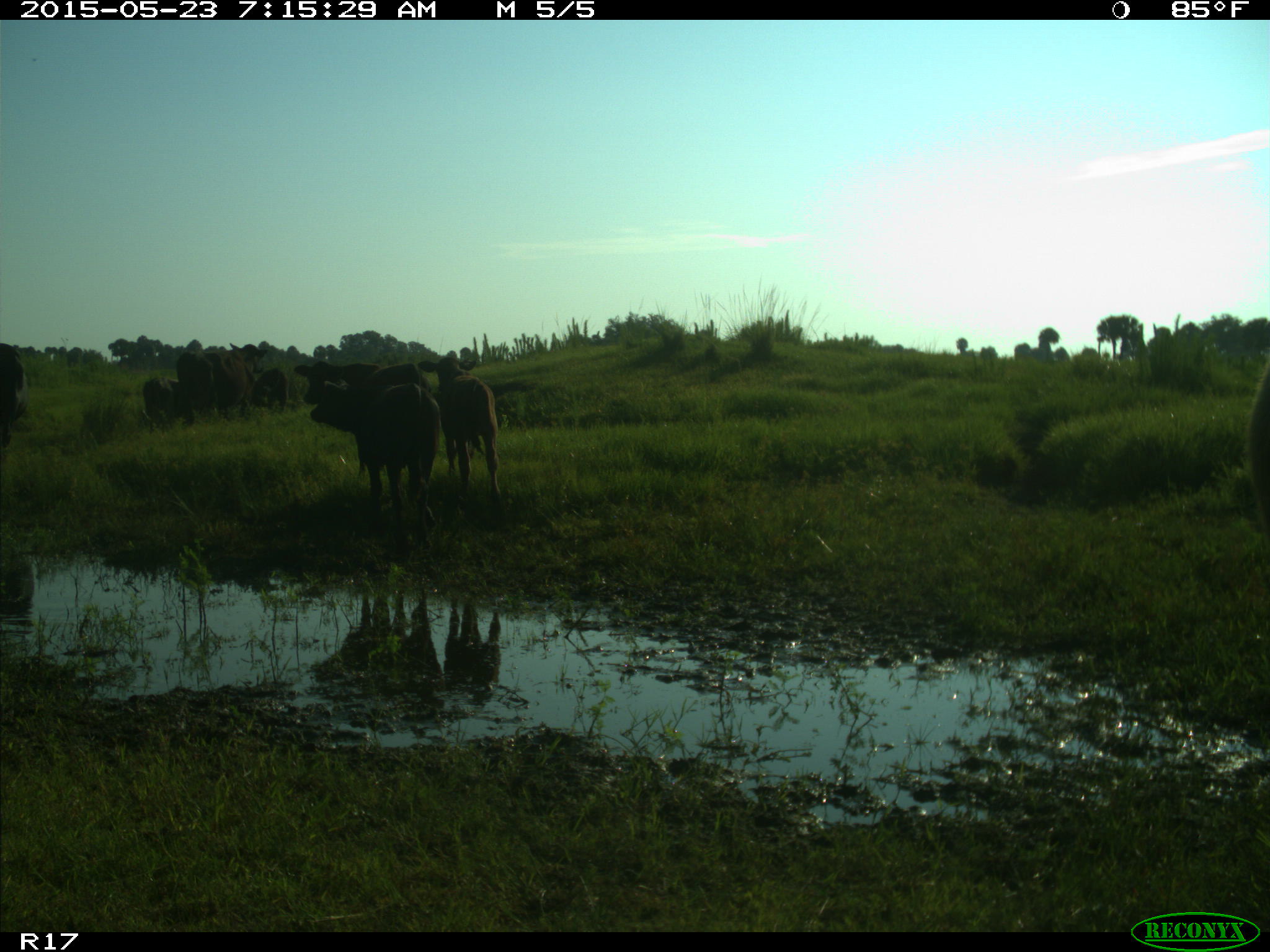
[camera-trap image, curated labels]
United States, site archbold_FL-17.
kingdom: Animalia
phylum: Chordata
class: Mammalia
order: Artiodactyla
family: Bovidae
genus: Bos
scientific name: Bos taurus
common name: domestic cow